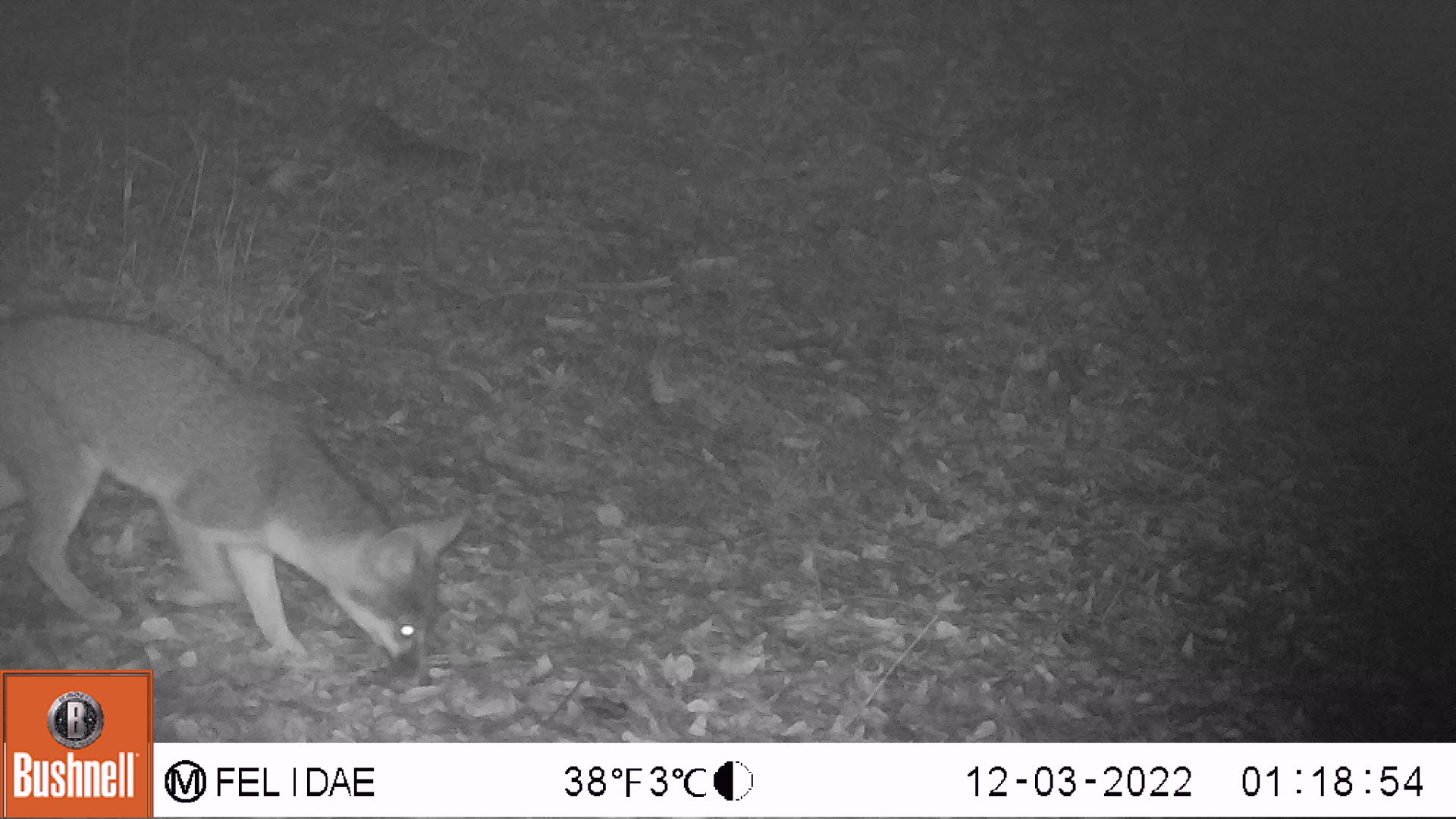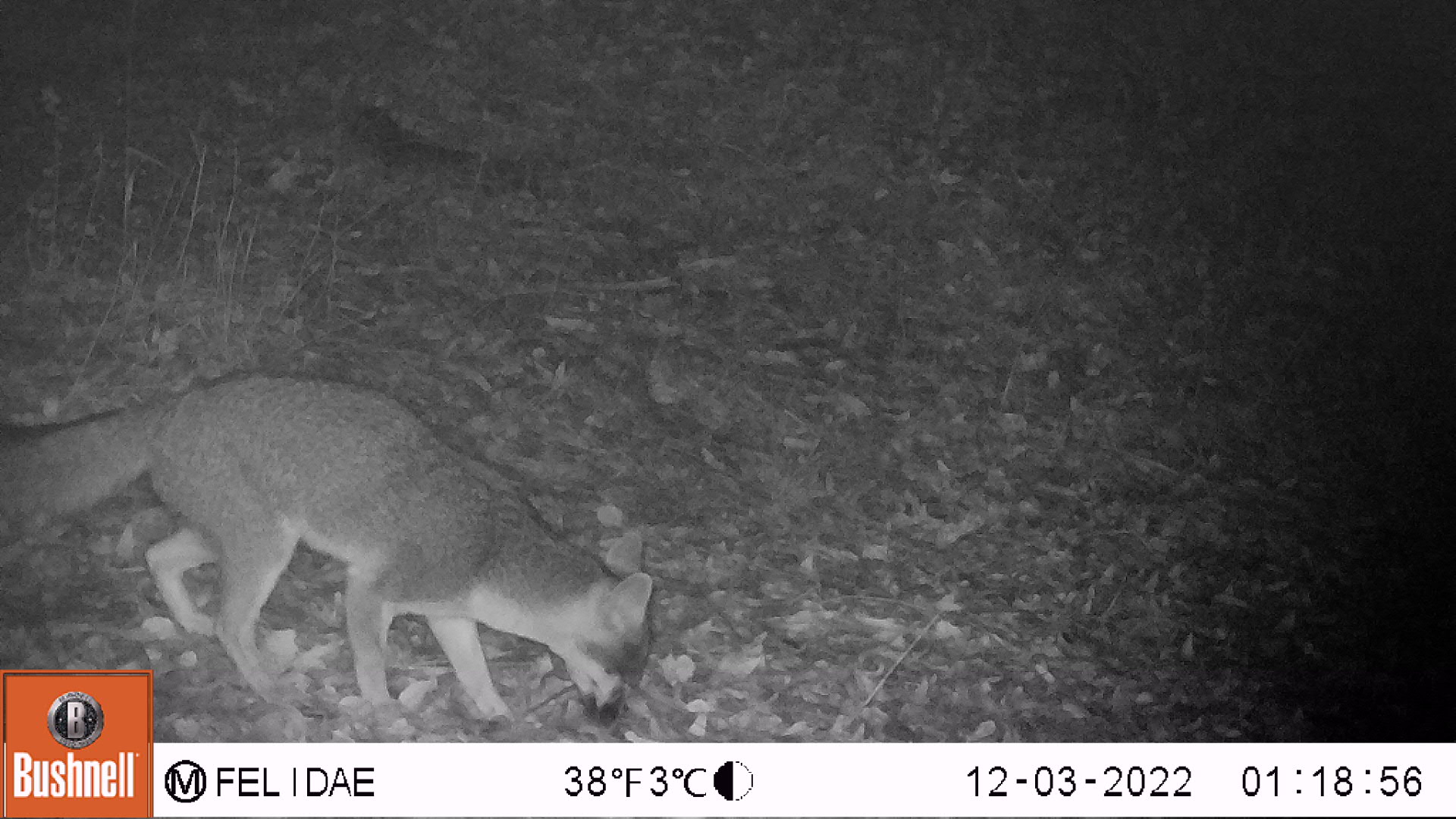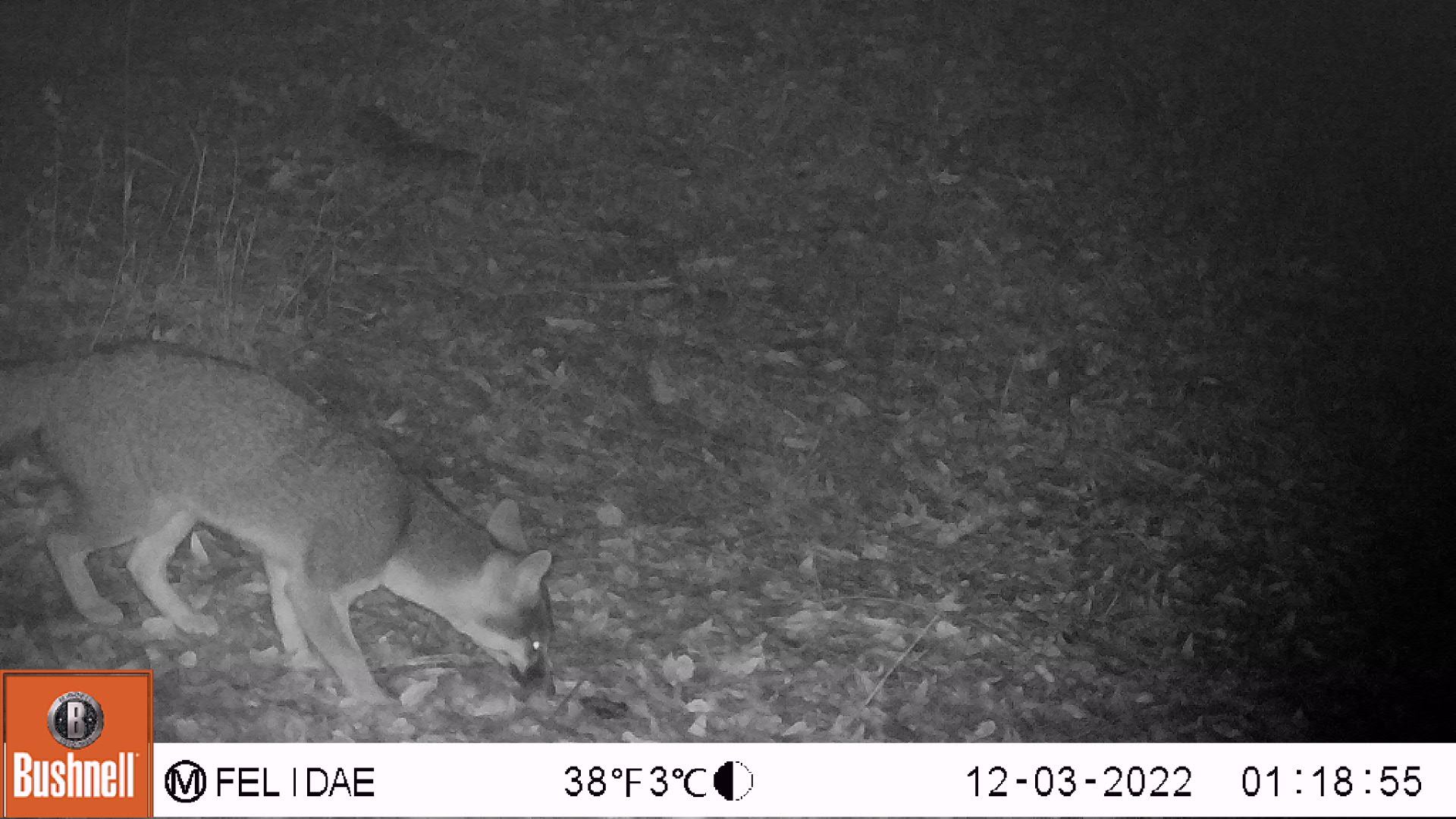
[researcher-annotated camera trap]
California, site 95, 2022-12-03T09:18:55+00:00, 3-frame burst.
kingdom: Animalia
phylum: Chordata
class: Mammalia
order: Carnivora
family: Canidae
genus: Urocyon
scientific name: Urocyon cinereoargenteus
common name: gray fox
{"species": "gray fox (Urocyon cinereoargenteus)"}